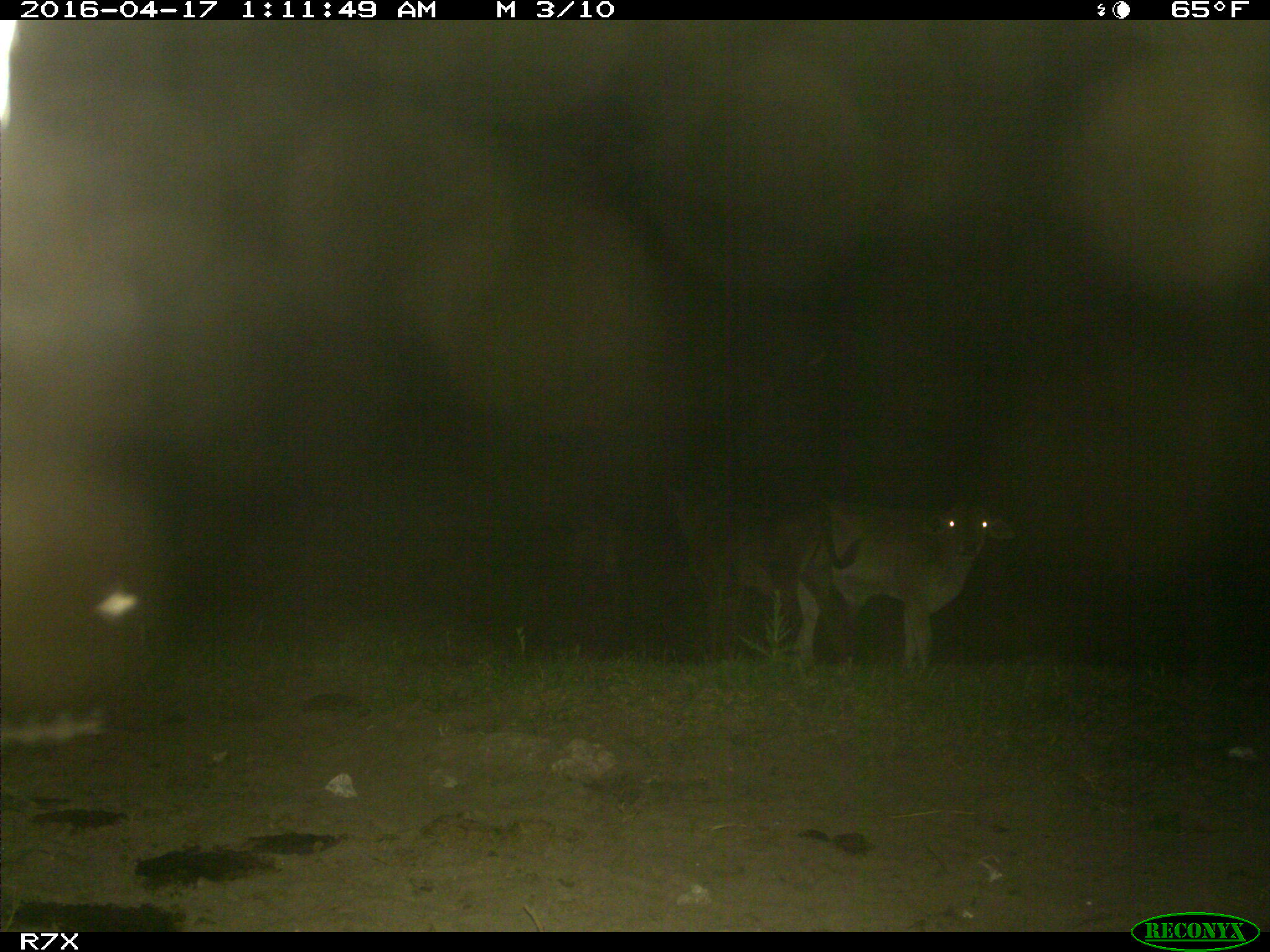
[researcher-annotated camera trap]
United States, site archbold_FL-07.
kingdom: Animalia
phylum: Chordata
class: Mammalia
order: Artiodactyla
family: Bovidae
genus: Bos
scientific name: Bos taurus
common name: domestic cow